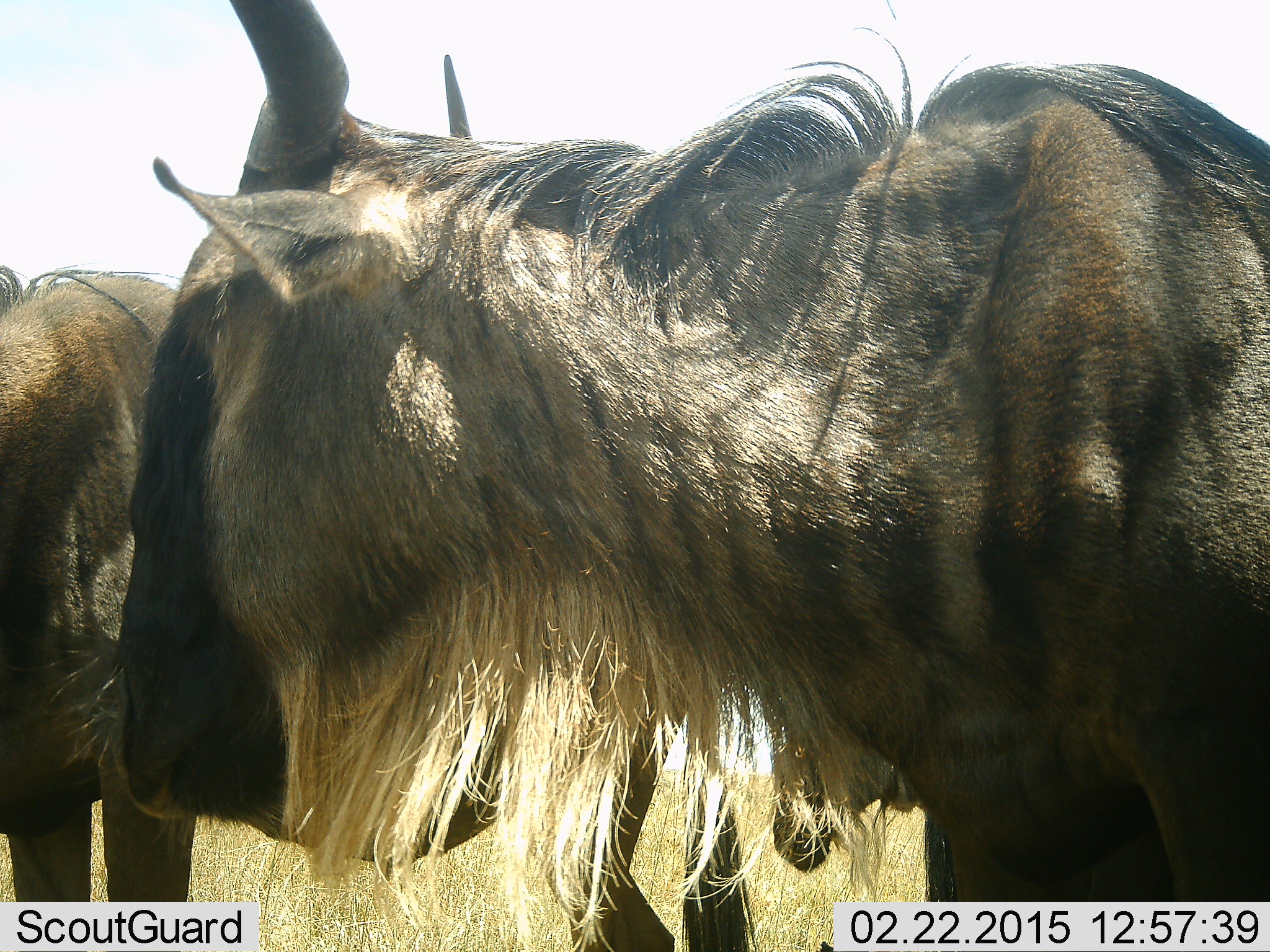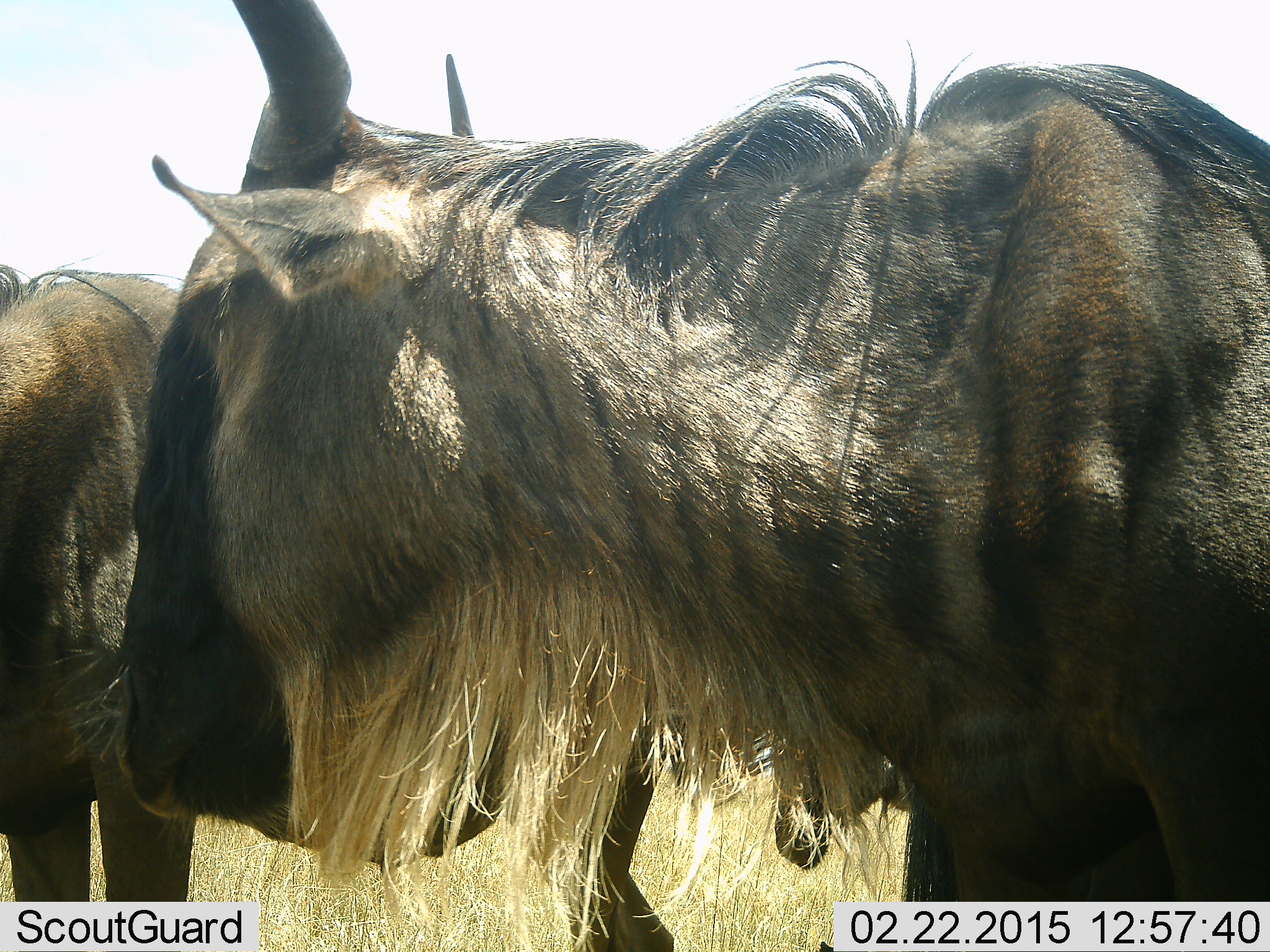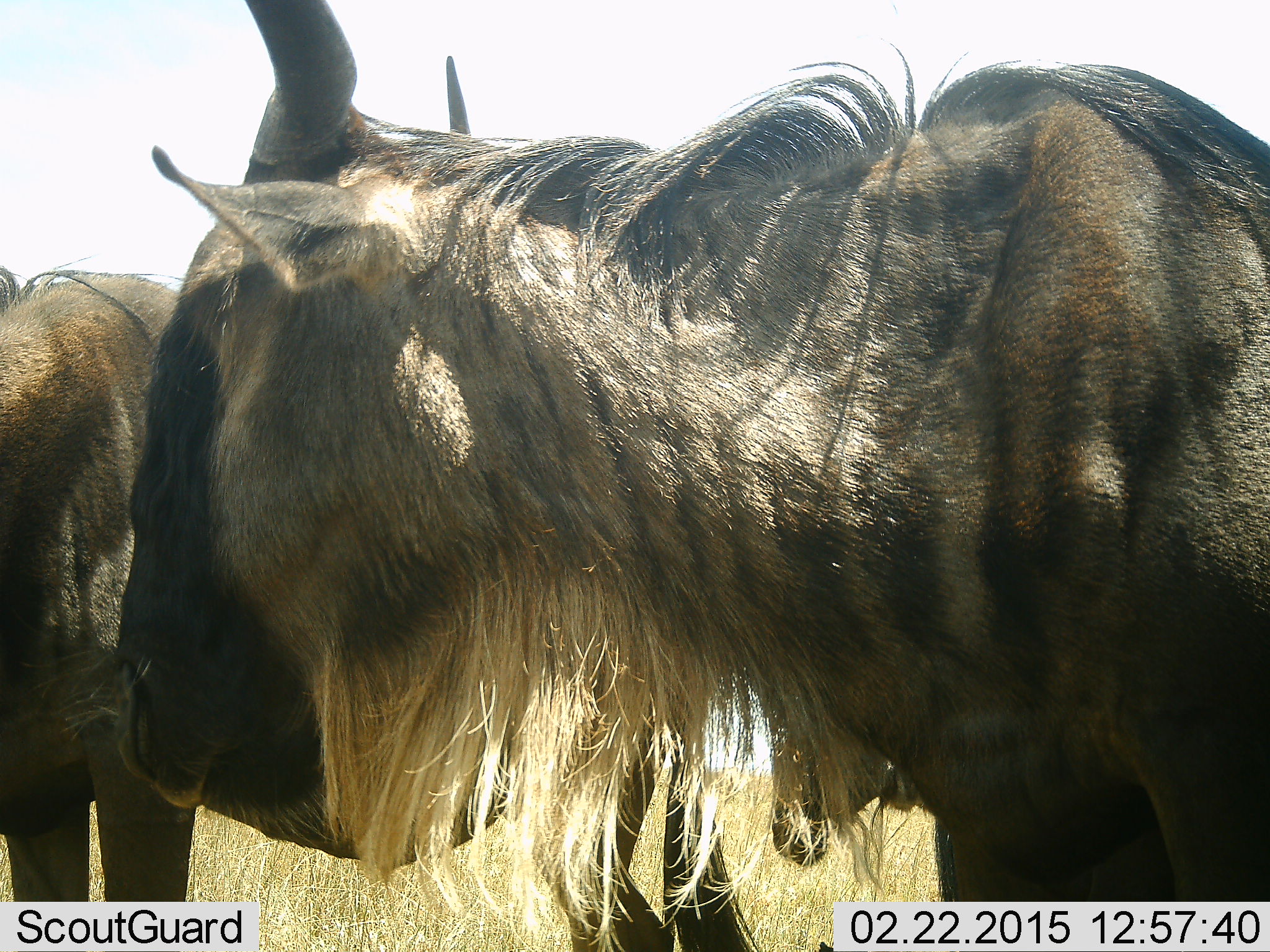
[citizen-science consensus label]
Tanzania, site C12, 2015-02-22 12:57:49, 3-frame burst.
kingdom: Animalia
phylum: Chordata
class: Mammalia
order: Artiodactyla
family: Bovidae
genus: Connochaetes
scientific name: Connochaetes taurinus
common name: blue wildebeest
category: wildebeest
Wildebeest (blue wildebeest) (Connochaetes taurinus), count 3. Behavior (volunteer vote fractions): standing 80%, resting 0%, moving 10%, interacting 0%. Young present (vote fraction): 10%. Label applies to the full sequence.